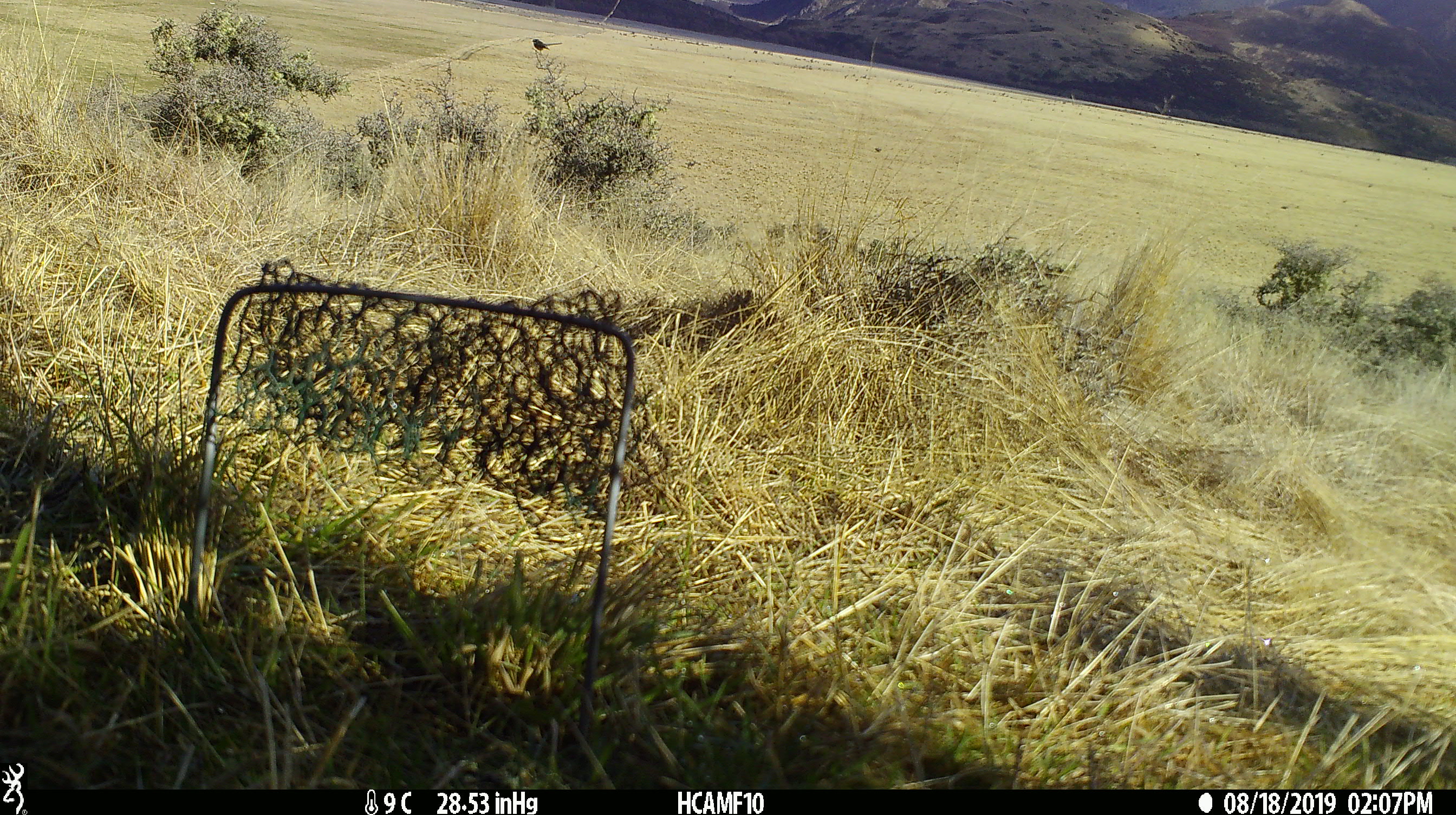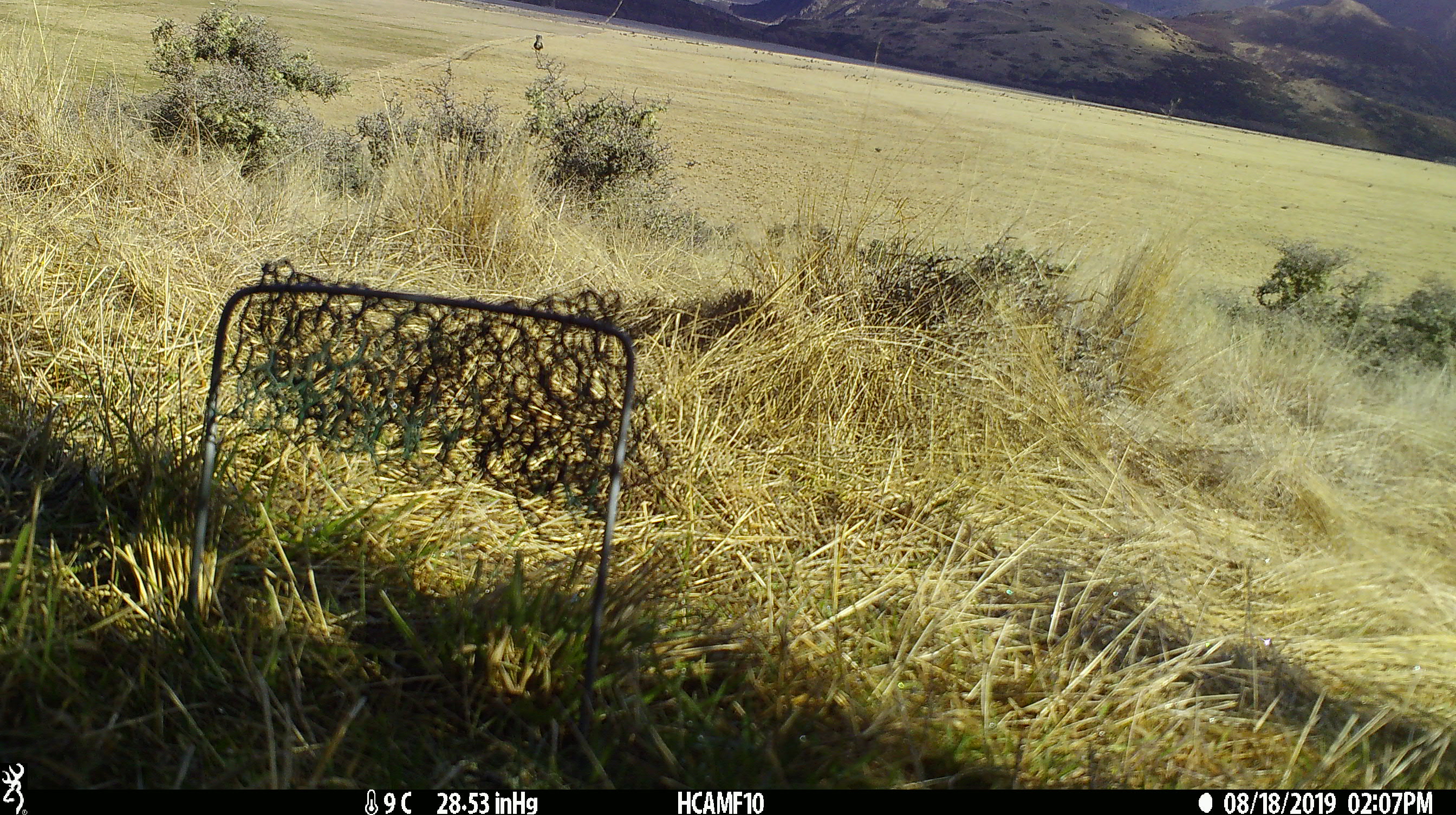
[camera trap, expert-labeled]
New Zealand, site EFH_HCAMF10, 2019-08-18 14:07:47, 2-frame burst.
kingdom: Animalia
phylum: Chordata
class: Aves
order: Passeriformes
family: Rhipiduridae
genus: Rhipidura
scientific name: Rhipidura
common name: fantails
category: fantail